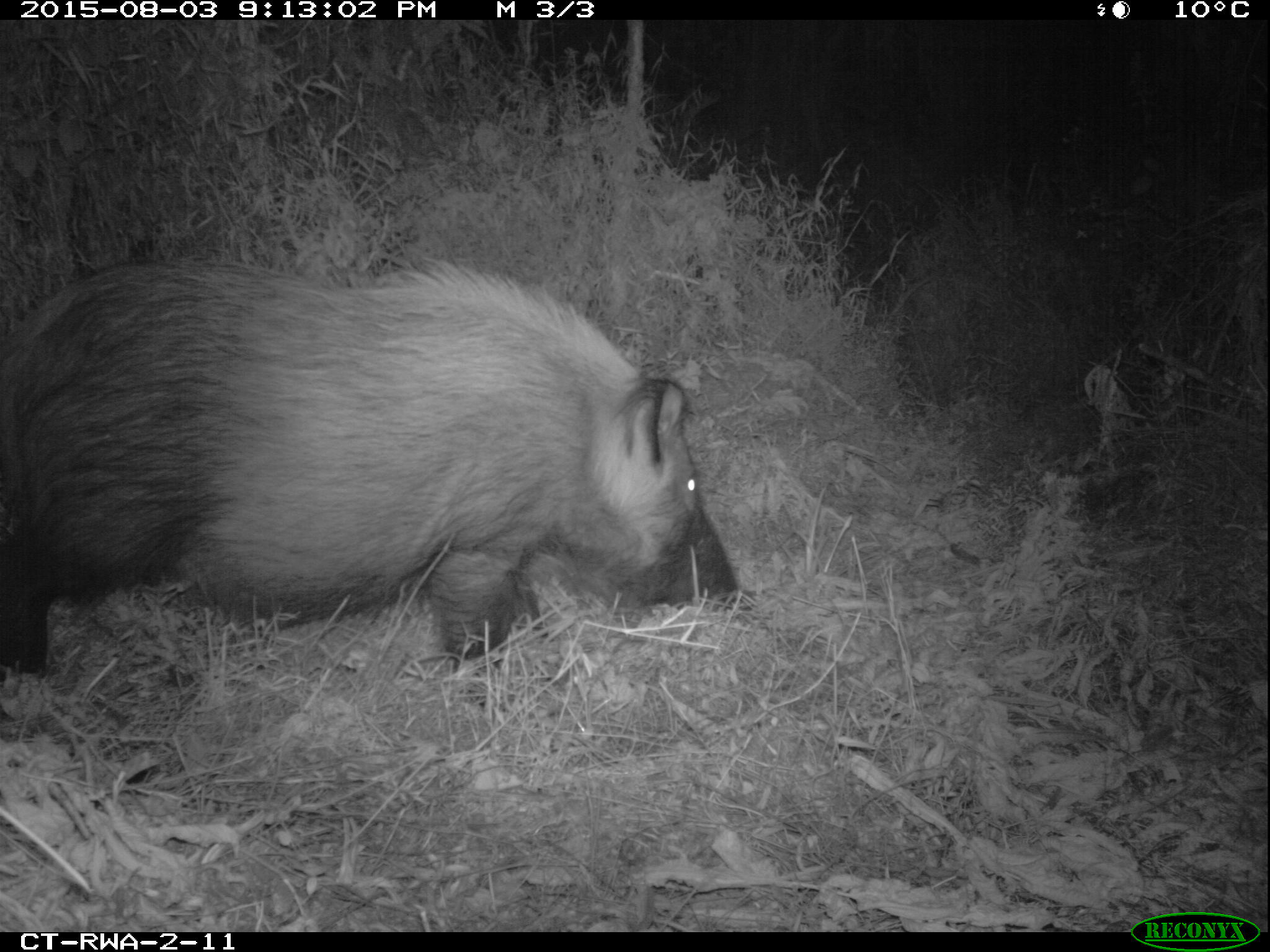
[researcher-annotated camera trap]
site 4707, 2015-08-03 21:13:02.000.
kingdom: Animalia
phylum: Chordata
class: Mammalia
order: Artiodactyla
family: Suidae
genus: Potamochoerus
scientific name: Potamochoerus larvatus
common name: bushpig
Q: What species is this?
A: Potamochoerus larvatus (bushpig).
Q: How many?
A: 1.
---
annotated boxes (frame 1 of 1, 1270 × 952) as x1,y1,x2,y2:
potamochoerus larvatus: 0,255,751,716